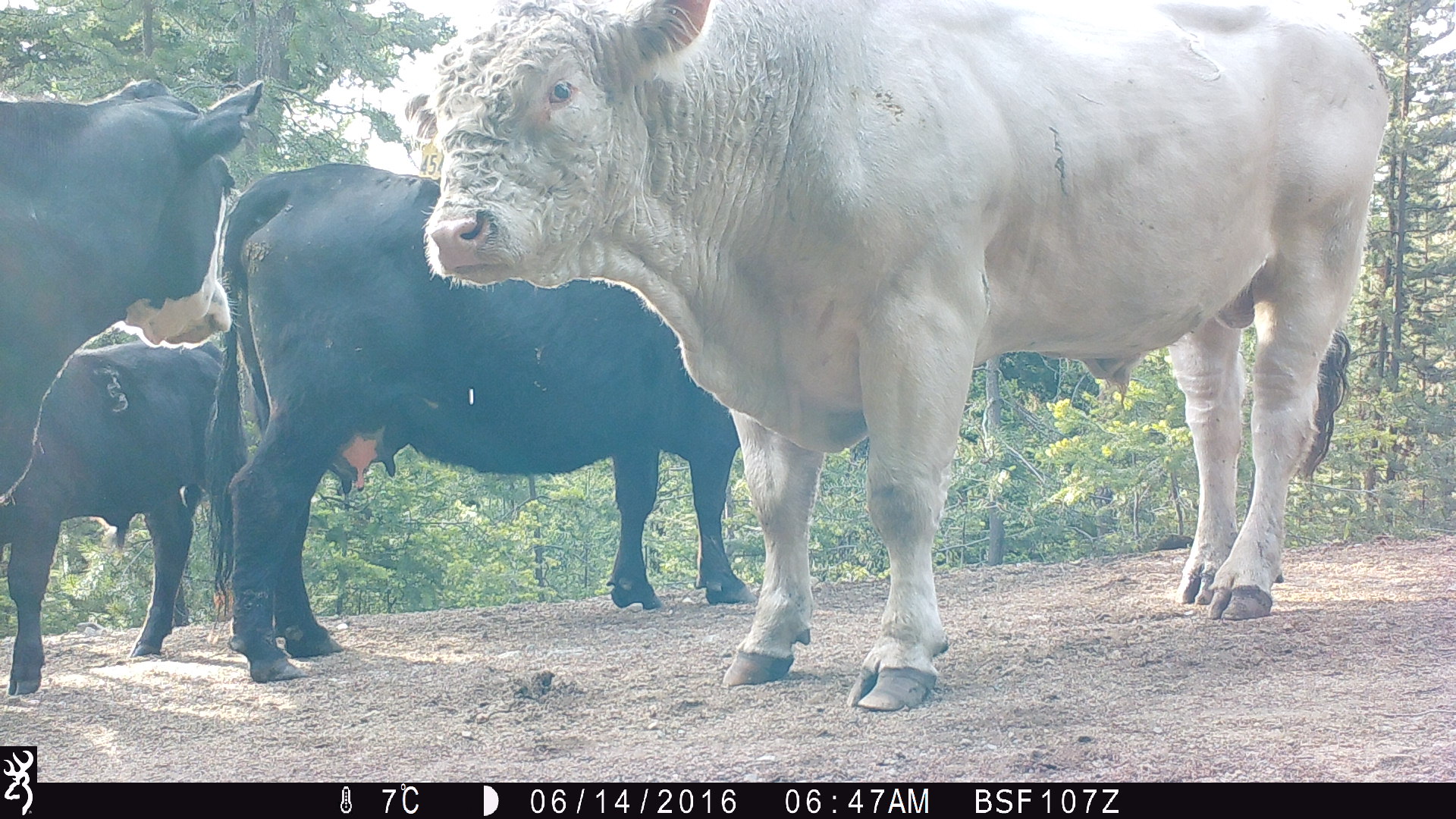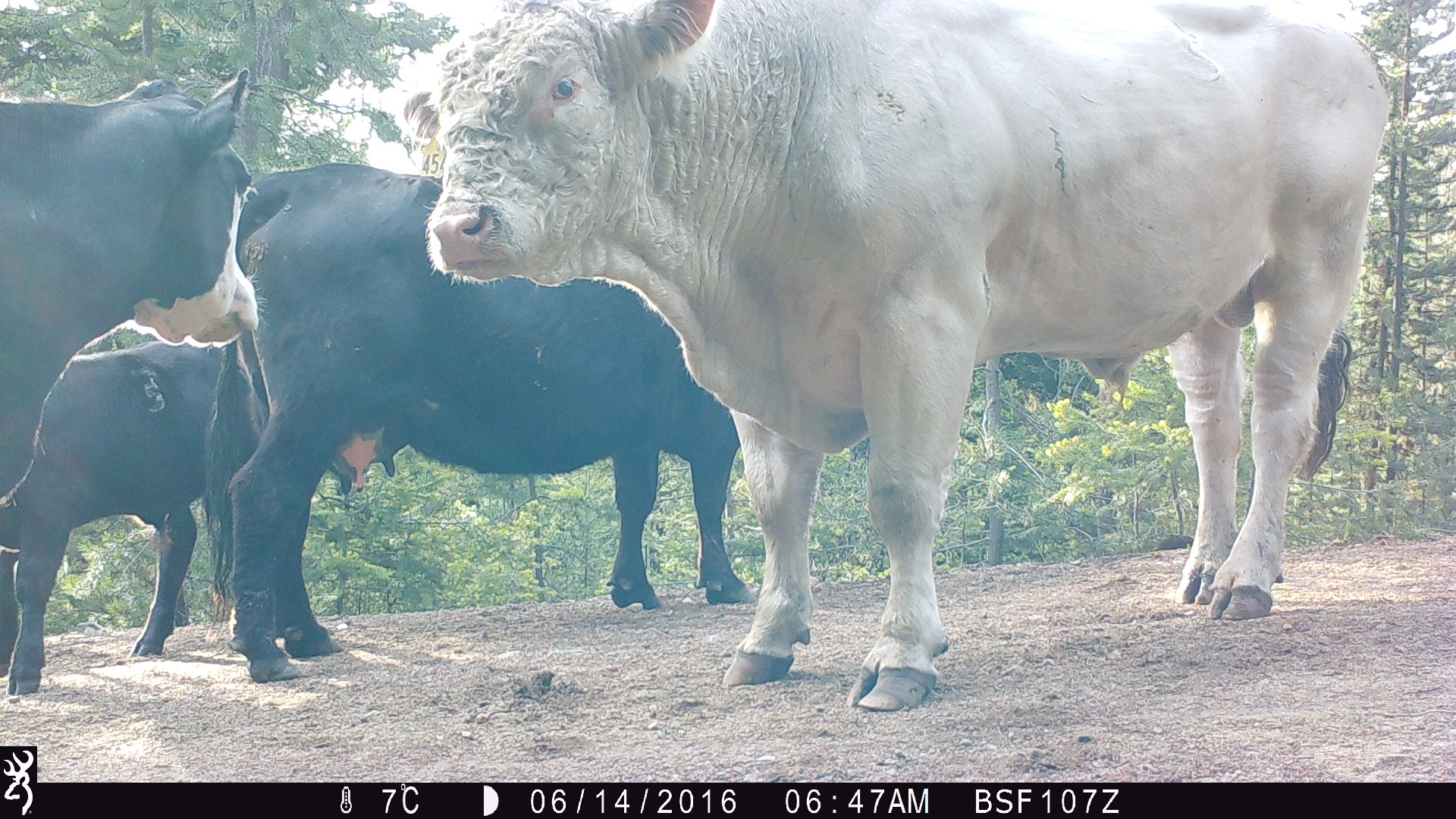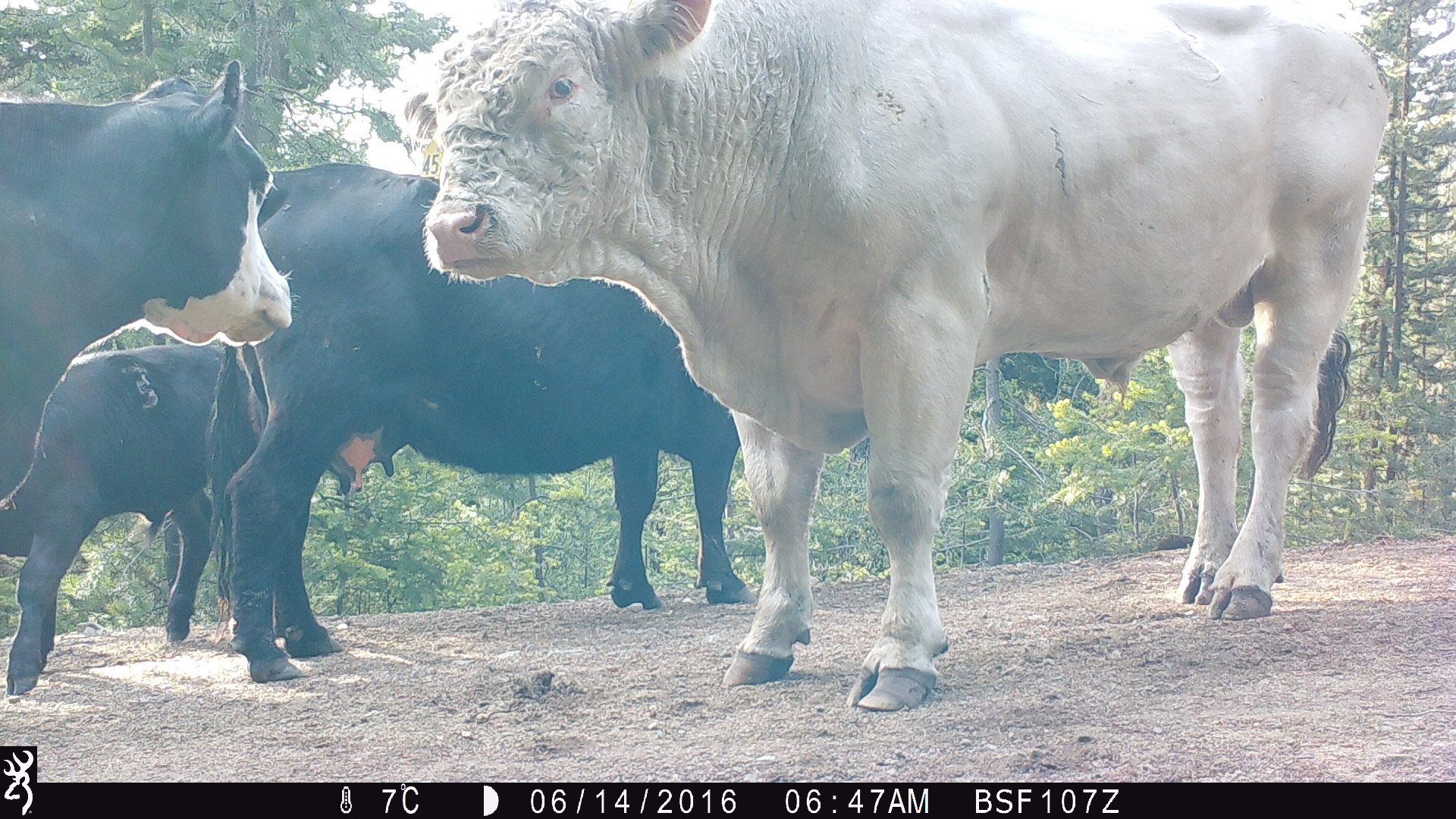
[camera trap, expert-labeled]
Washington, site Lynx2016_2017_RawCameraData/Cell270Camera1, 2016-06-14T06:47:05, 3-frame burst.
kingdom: Animalia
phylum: Chordata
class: Mammalia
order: Artiodactyla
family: Bovidae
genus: Bos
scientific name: Bos taurus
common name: domestic cattle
Domestic cattle (Bos taurus). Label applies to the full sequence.